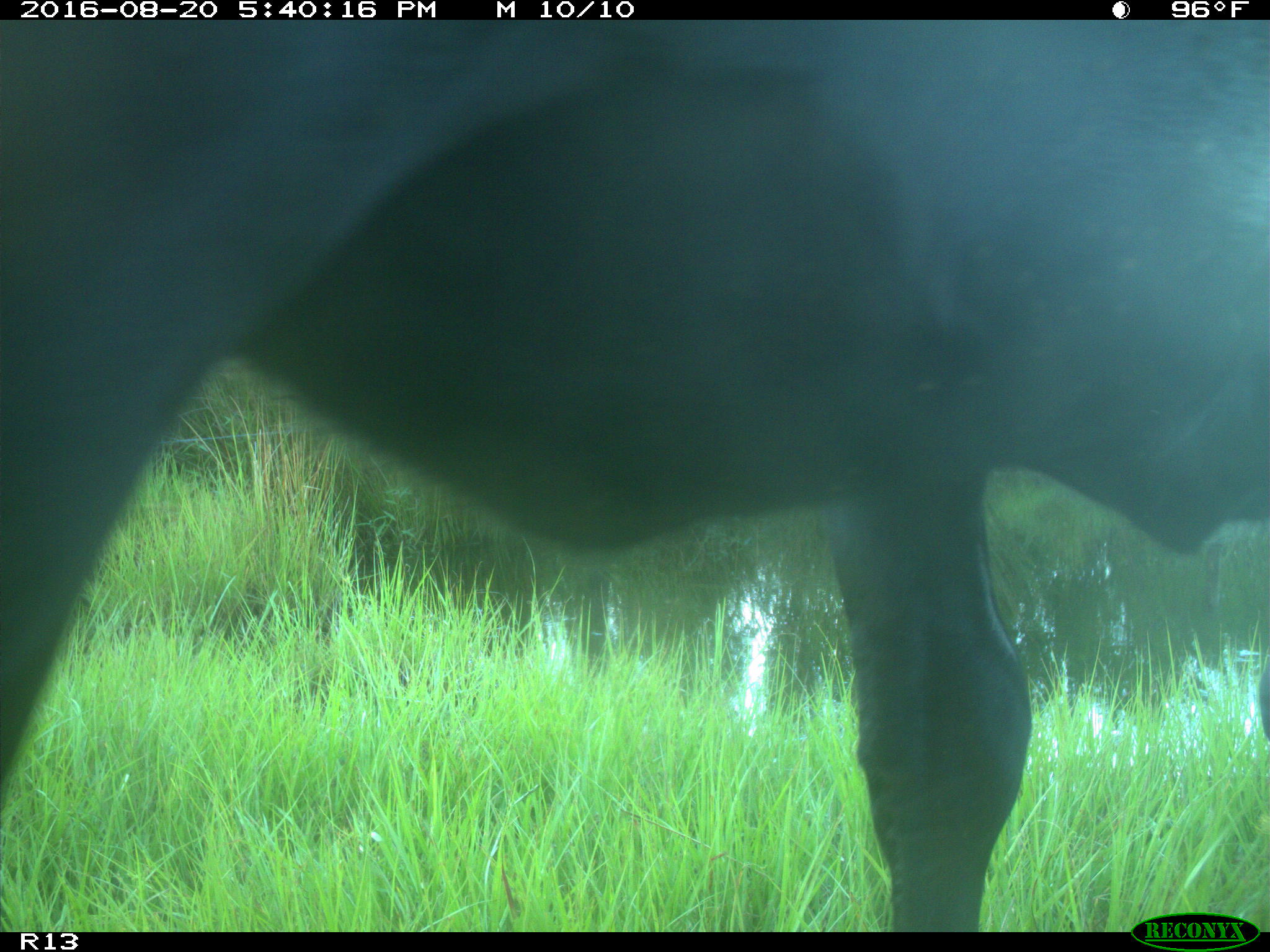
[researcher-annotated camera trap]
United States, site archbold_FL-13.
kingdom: Animalia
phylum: Chordata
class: Mammalia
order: Artiodactyla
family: Bovidae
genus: Bos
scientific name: Bos taurus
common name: domestic cow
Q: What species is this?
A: Bos taurus (domestic cow).